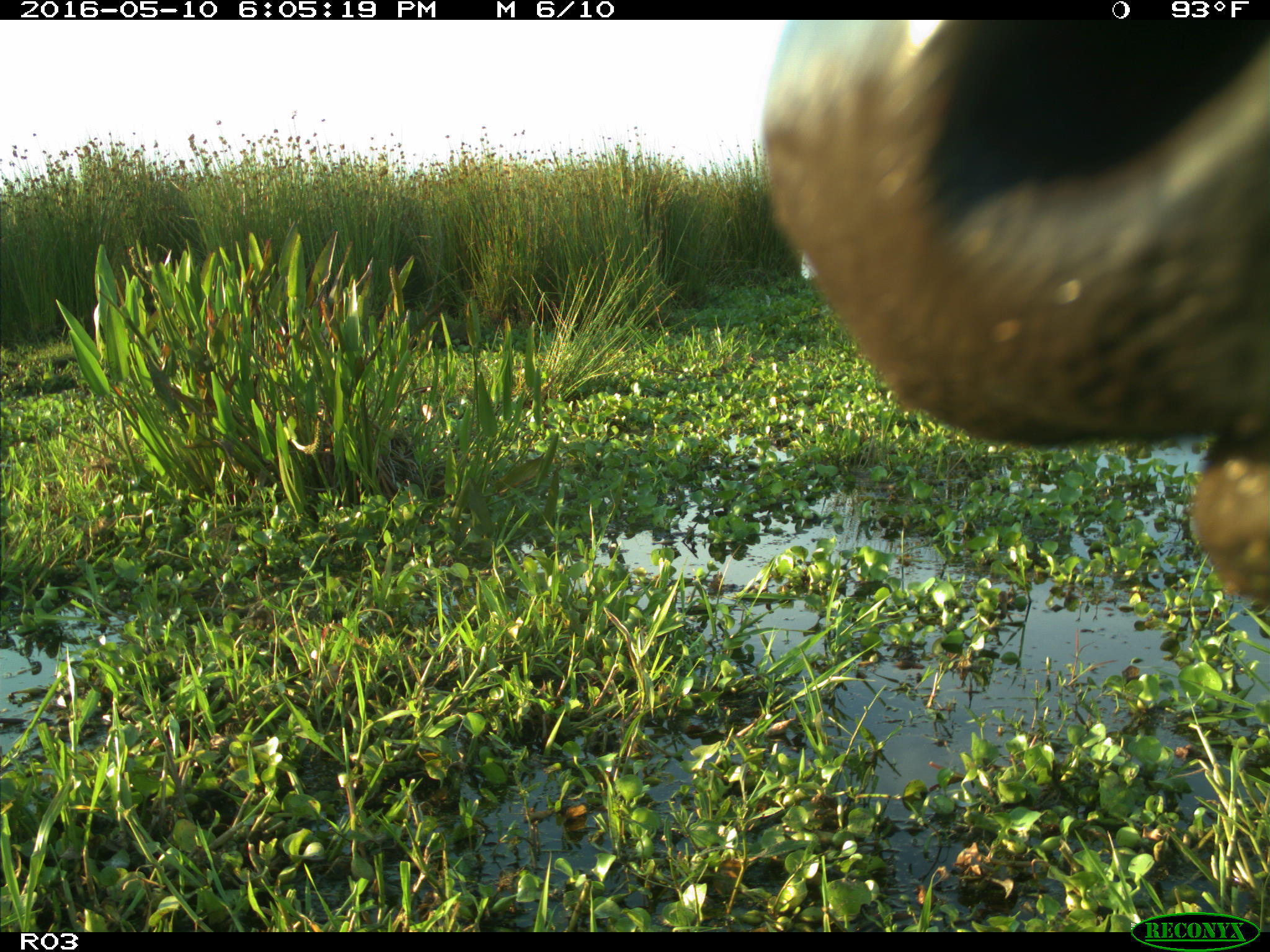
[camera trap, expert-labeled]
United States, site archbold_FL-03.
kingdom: Animalia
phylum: Chordata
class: Mammalia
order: Artiodactyla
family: Bovidae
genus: Bos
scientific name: Bos taurus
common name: domestic cow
Bos taurus (domestic cow).